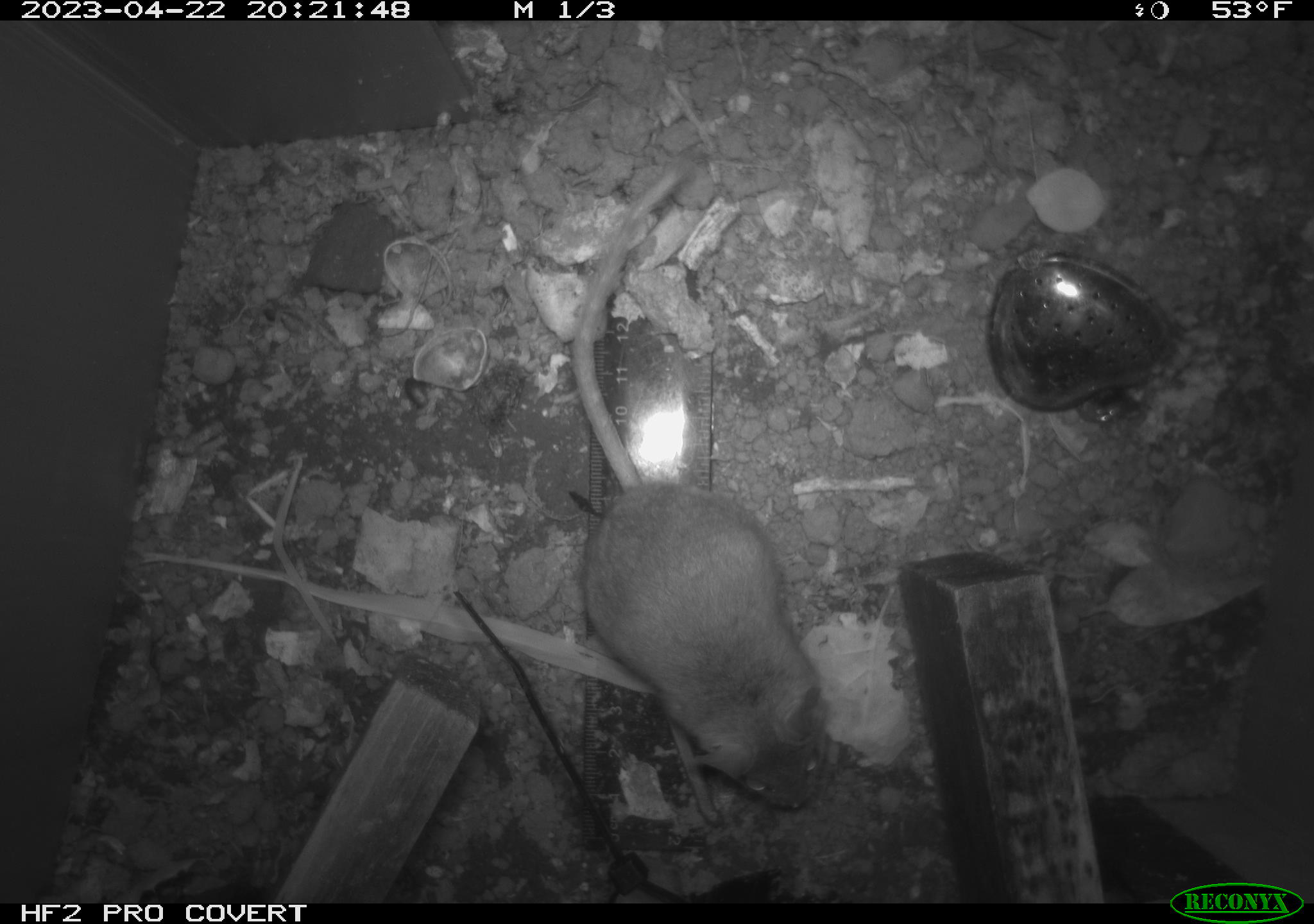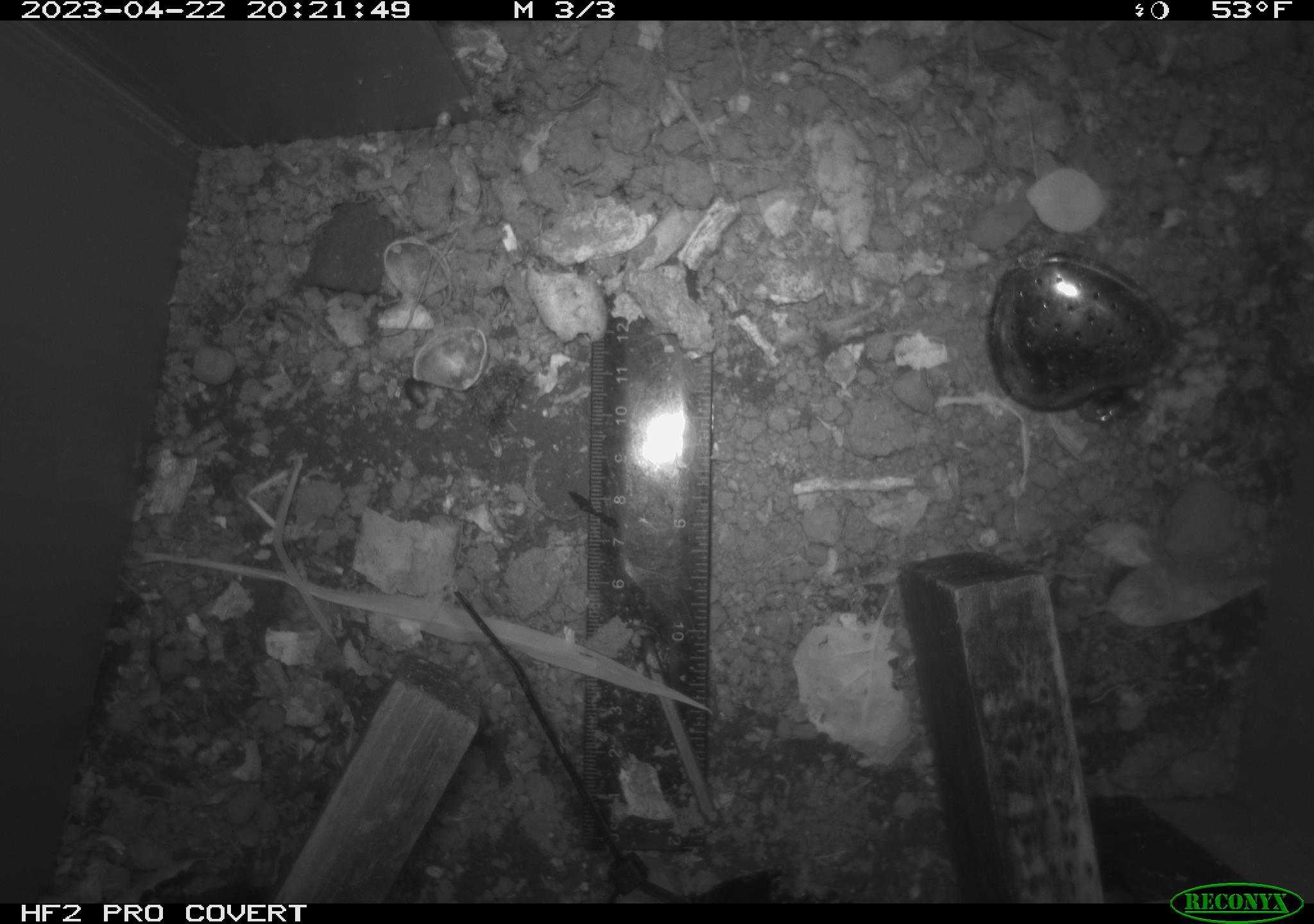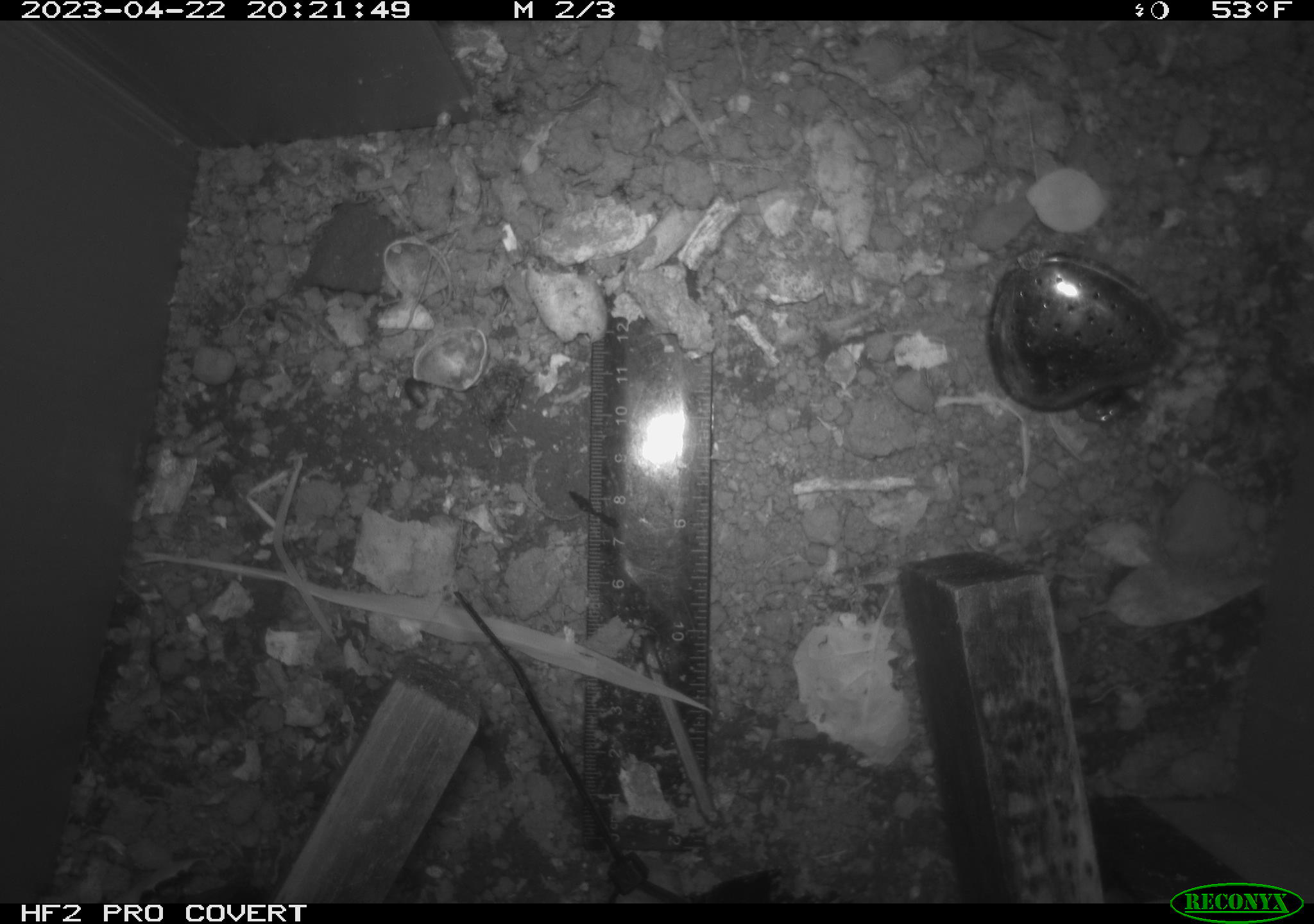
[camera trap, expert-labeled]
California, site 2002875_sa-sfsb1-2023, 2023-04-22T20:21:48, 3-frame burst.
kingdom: Animalia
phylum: Chordata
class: Mammalia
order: Rodentia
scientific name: Rodentia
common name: mouse species